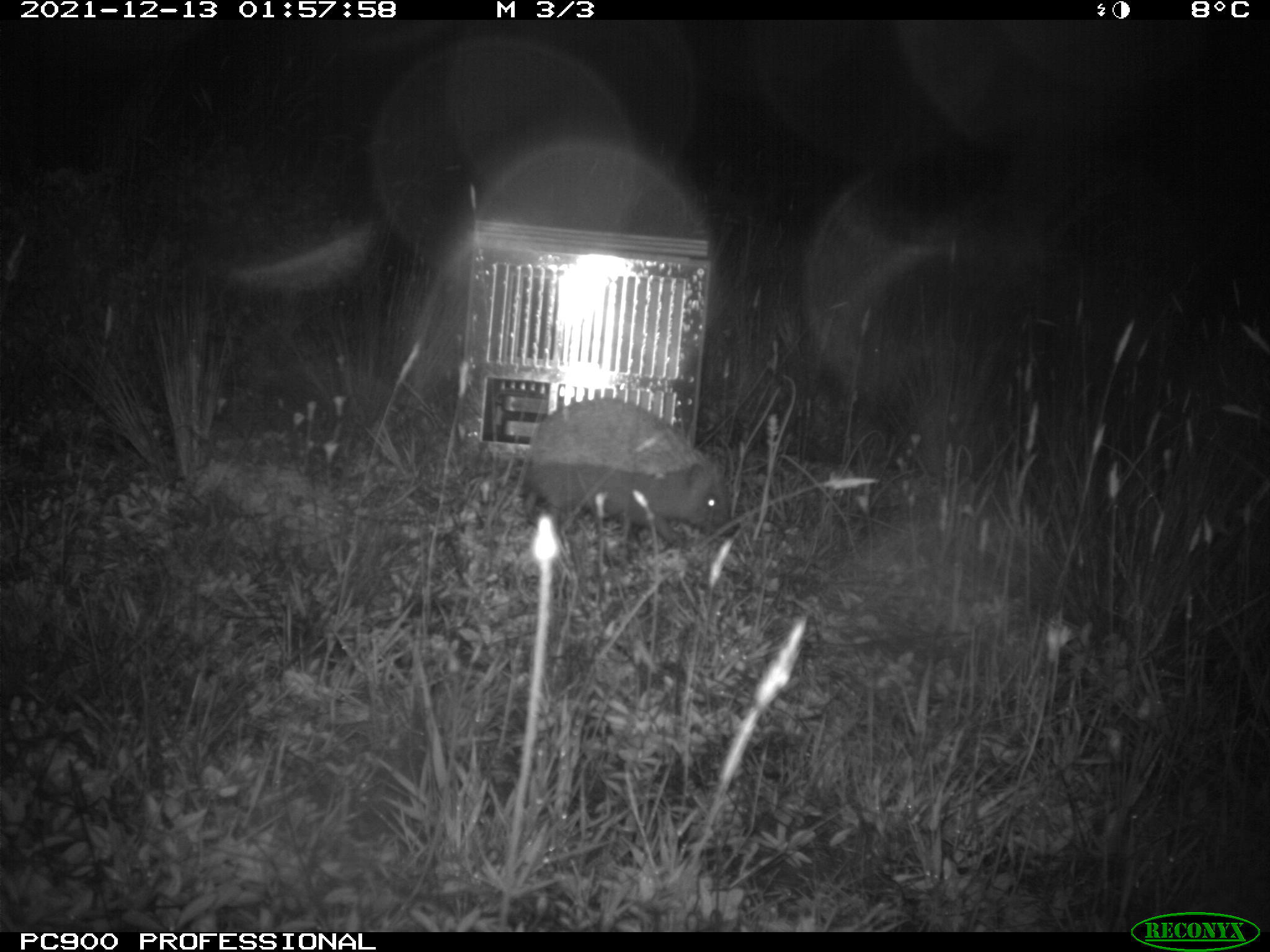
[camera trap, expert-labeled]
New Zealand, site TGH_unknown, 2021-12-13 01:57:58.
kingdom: Animalia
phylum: Chordata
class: Mammalia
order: Eulipotyphla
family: Erinaceidae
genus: Erinaceus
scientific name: Erinaceus europaeus europaeus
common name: european hedgehog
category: hedgehog